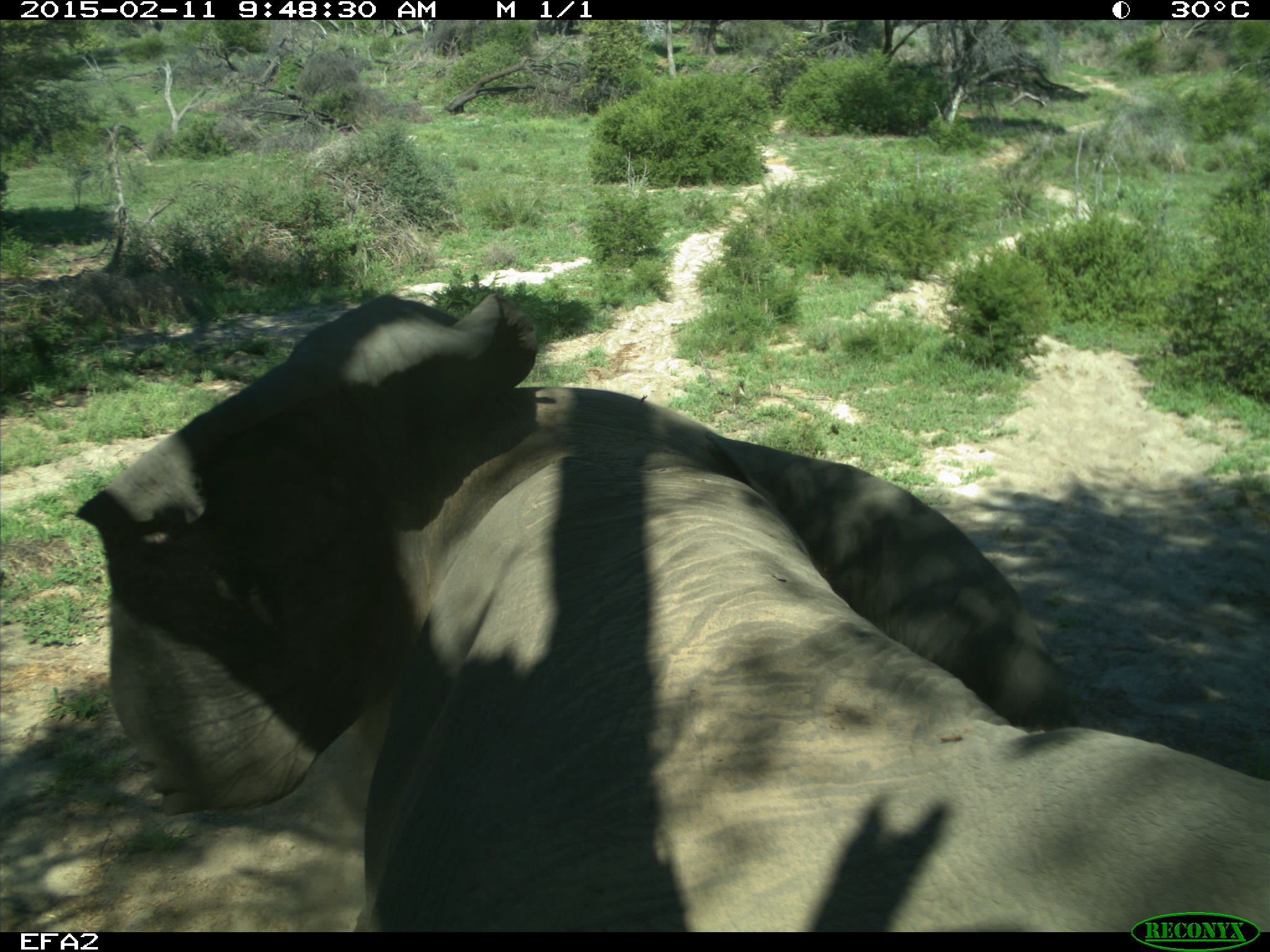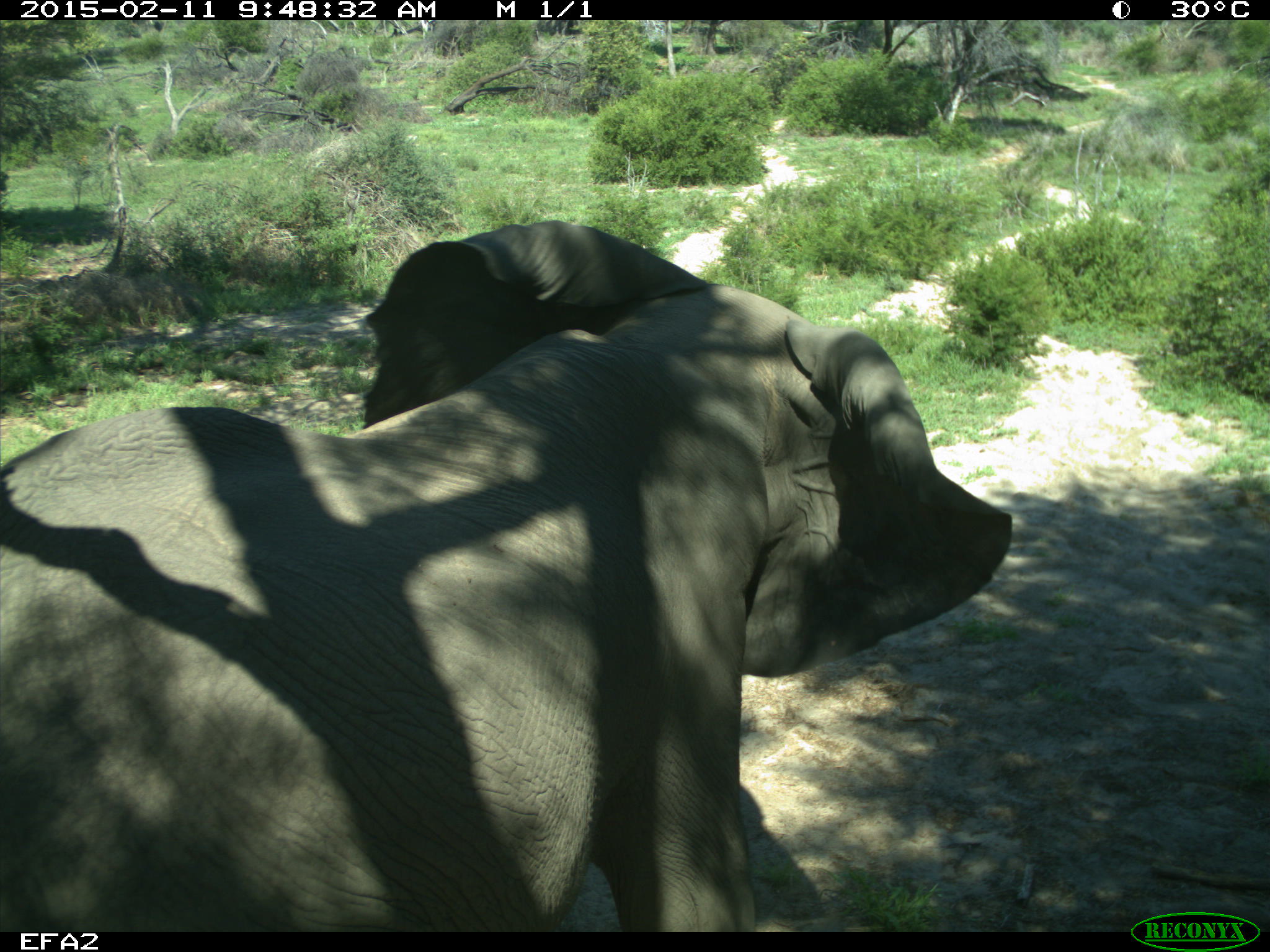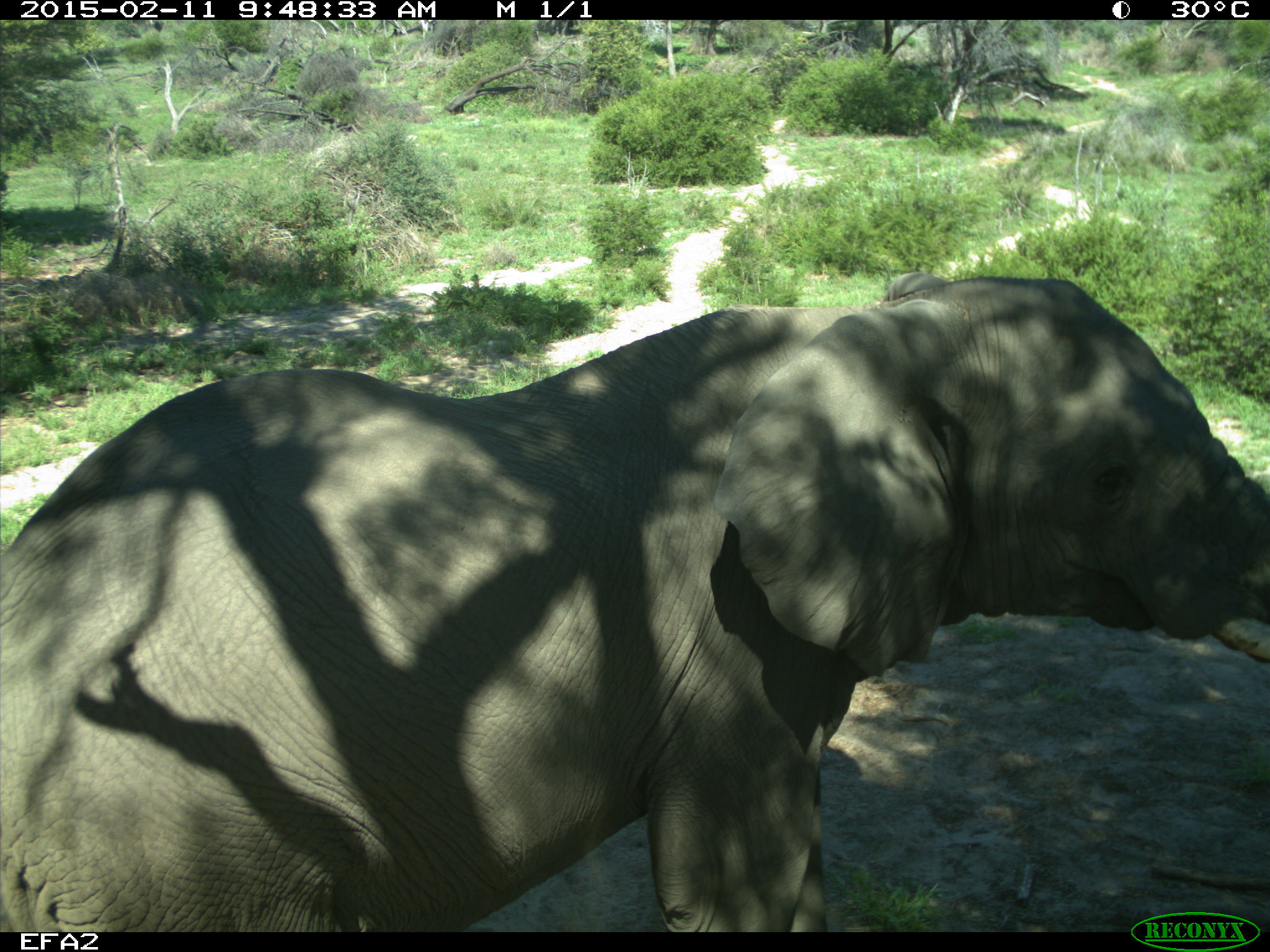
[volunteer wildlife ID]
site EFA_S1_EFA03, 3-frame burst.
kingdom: Animalia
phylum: Chordata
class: Mammalia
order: Proboscidea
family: Elephantidae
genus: Loxodonta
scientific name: Loxodonta africana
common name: african bush elephant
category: elephant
Elephant (african bush elephant) (Loxodonta africana), count 1. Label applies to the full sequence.